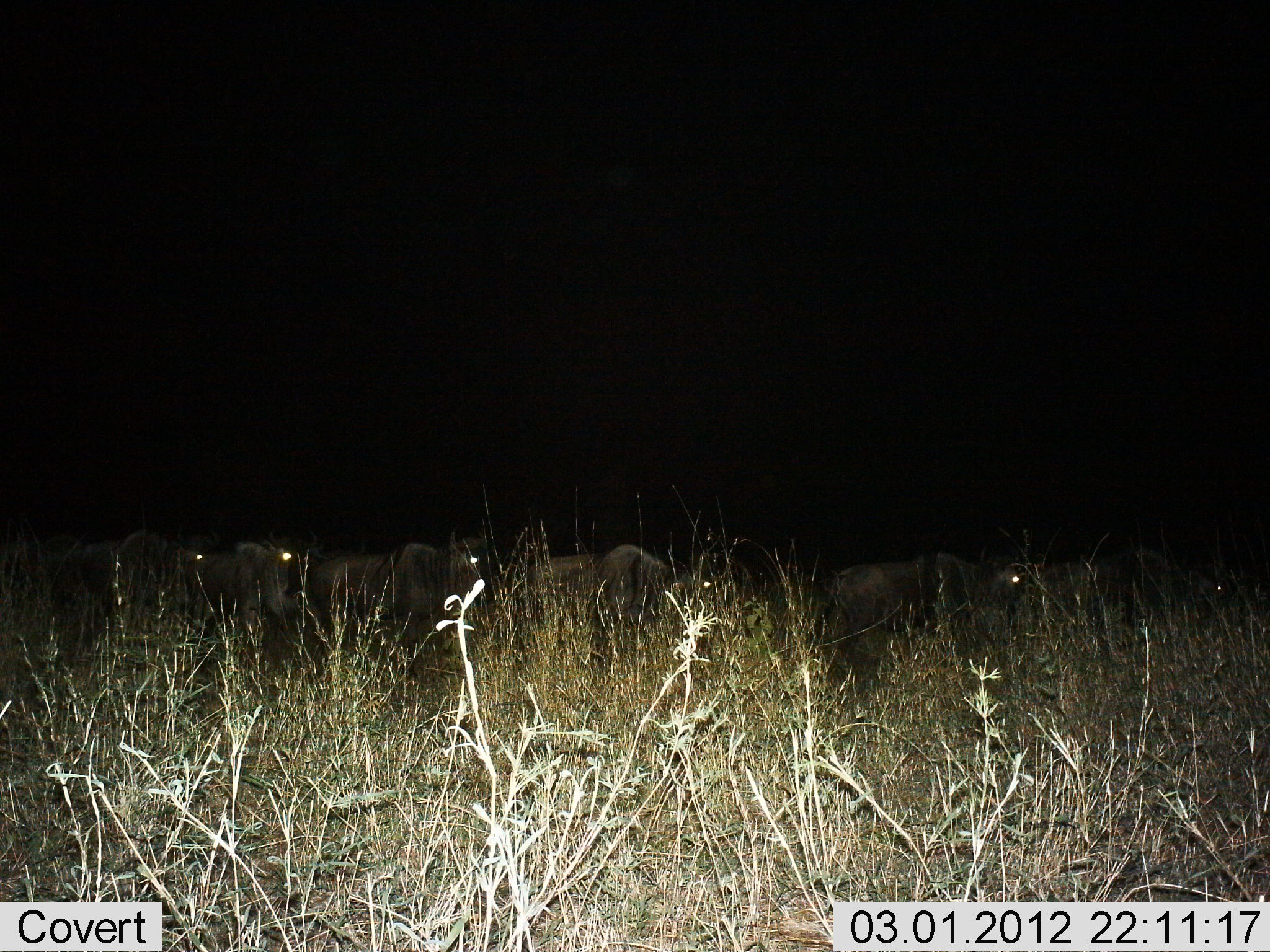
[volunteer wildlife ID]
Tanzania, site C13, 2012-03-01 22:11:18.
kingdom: Animalia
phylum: Chordata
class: Mammalia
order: Artiodactyla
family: Bovidae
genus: Connochaetes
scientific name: Connochaetes taurinus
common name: blue wildebeest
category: wildebeest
Wildebeest (blue wildebeest) (Connochaetes taurinus), count 7. Behavior (volunteer vote fractions): standing 50%, resting 11%, moving 50%, interacting 6%. Young present (vote fraction): 0%. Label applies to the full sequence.